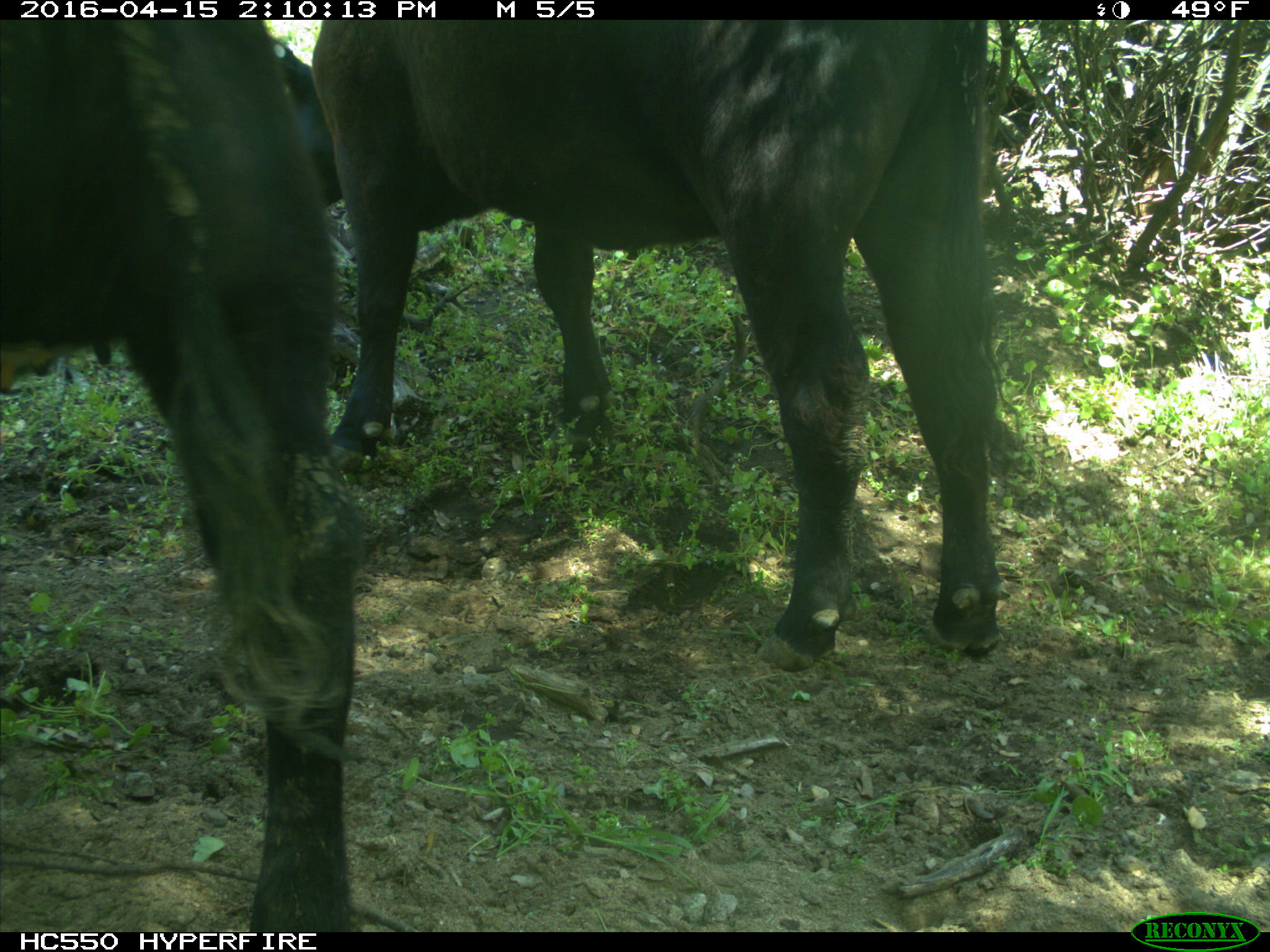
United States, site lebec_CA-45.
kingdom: Animalia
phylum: Chordata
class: Mammalia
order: Artiodactyla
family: Bovidae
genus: Bos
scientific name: Bos taurus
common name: domestic cow